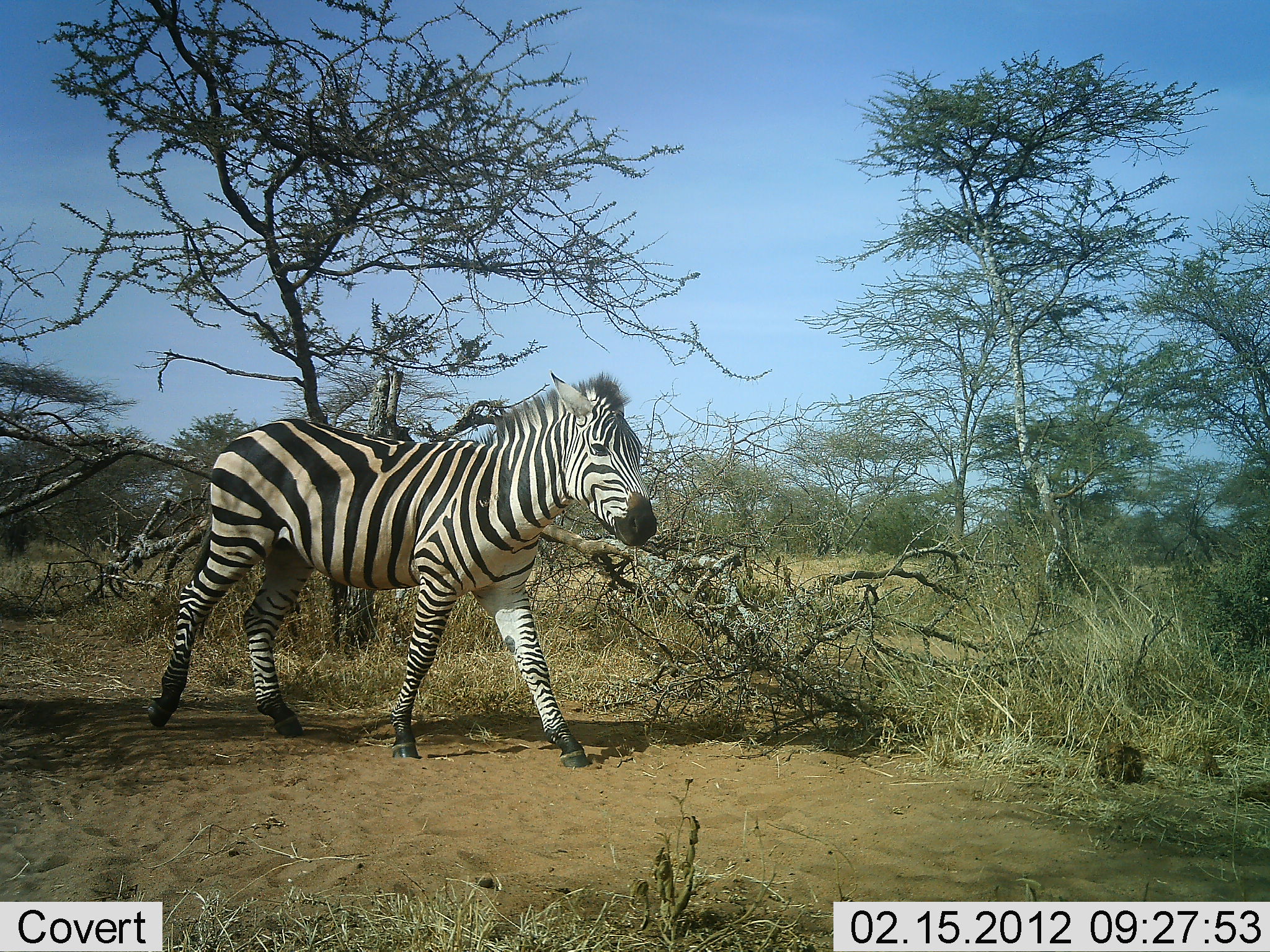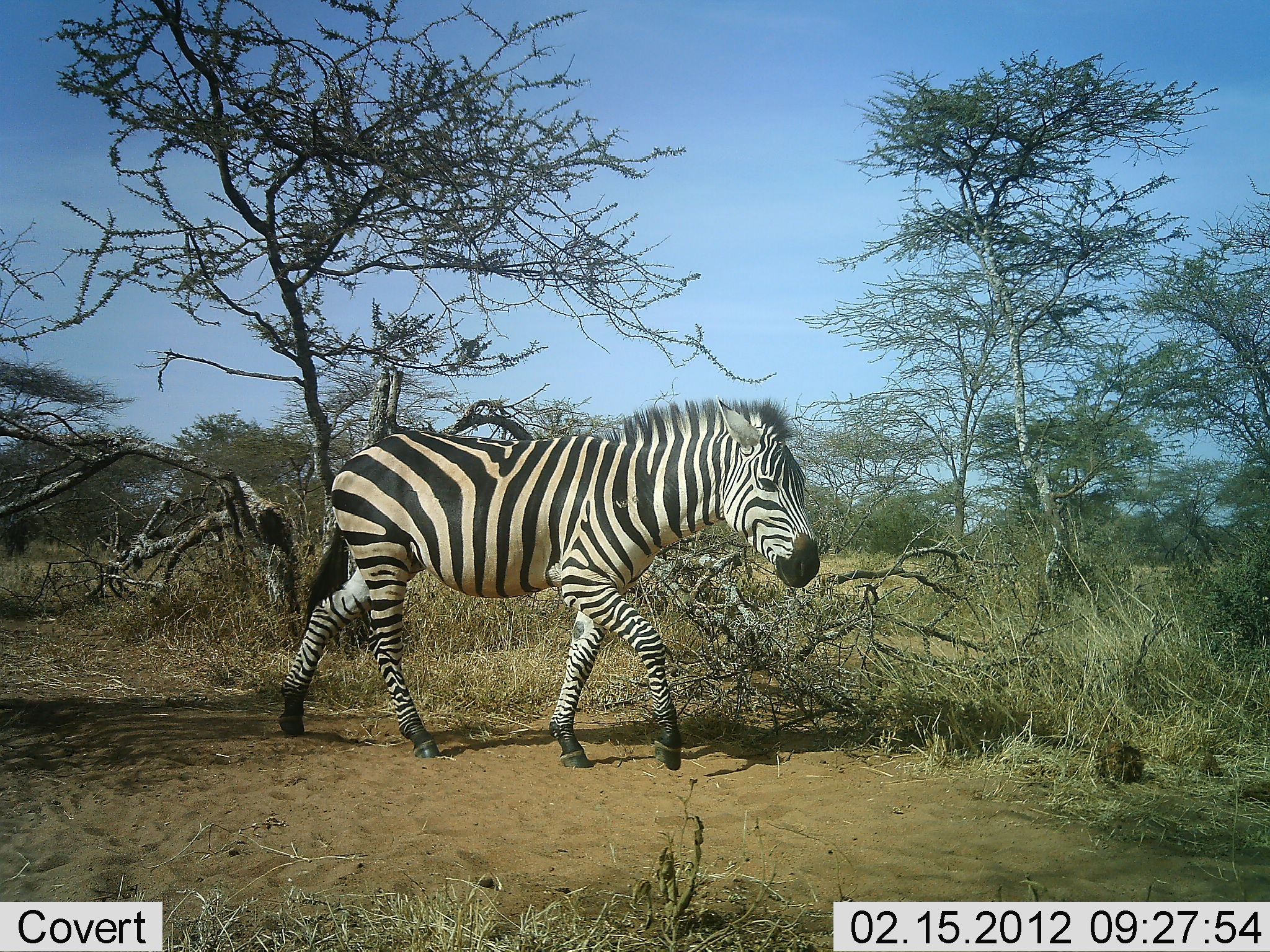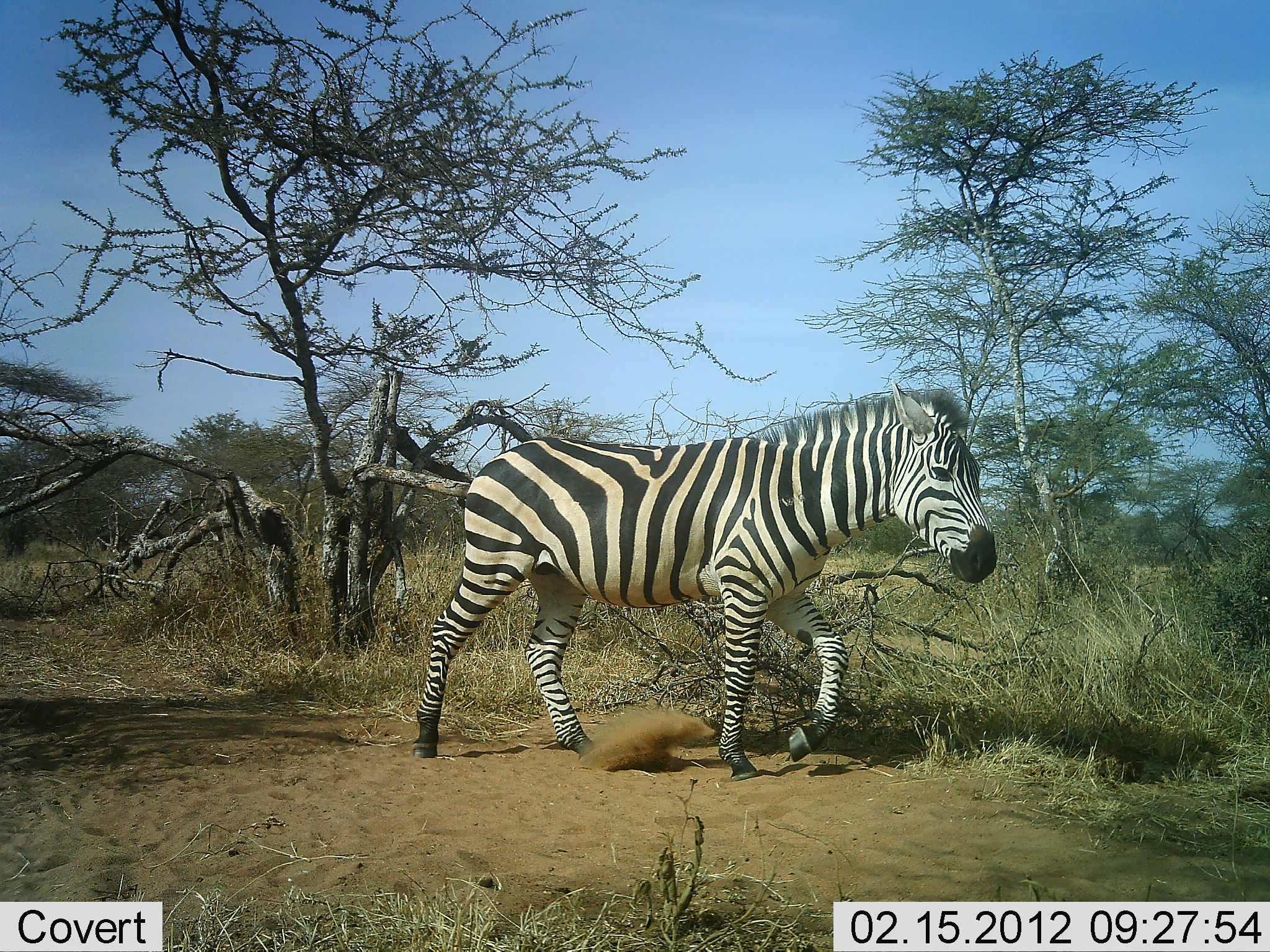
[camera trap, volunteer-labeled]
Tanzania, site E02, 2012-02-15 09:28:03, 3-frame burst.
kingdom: Animalia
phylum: Chordata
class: Mammalia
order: Perissodactyla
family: Equidae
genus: Equus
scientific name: Equus quagga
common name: plains zebra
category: zebra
Zebra (plains zebra) (Equus quagga), count 1. Behavior (volunteer vote fractions): standing 0%, resting 0%, moving 100%, interacting 0%. Young present (vote fraction): 0%. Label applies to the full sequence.